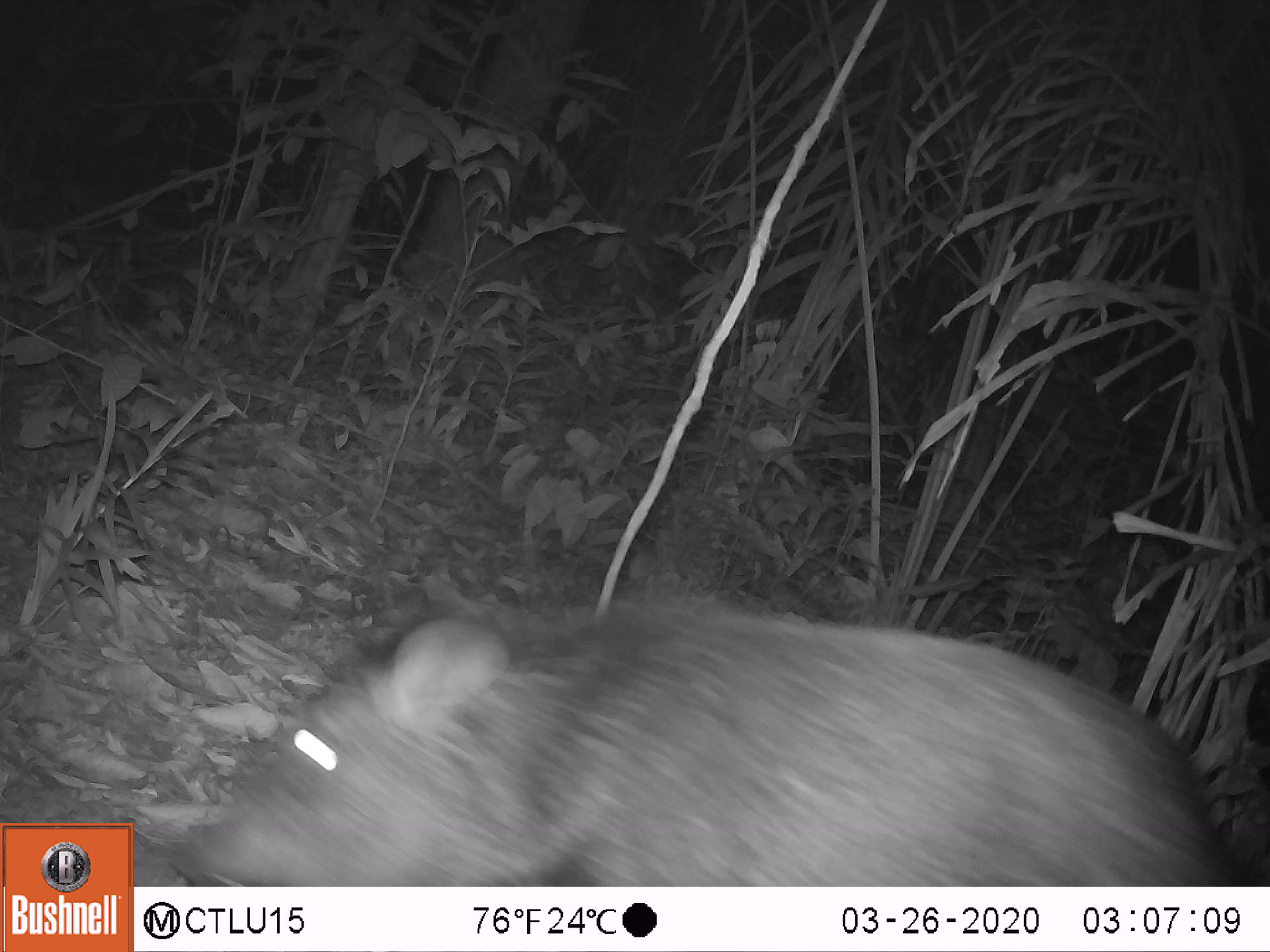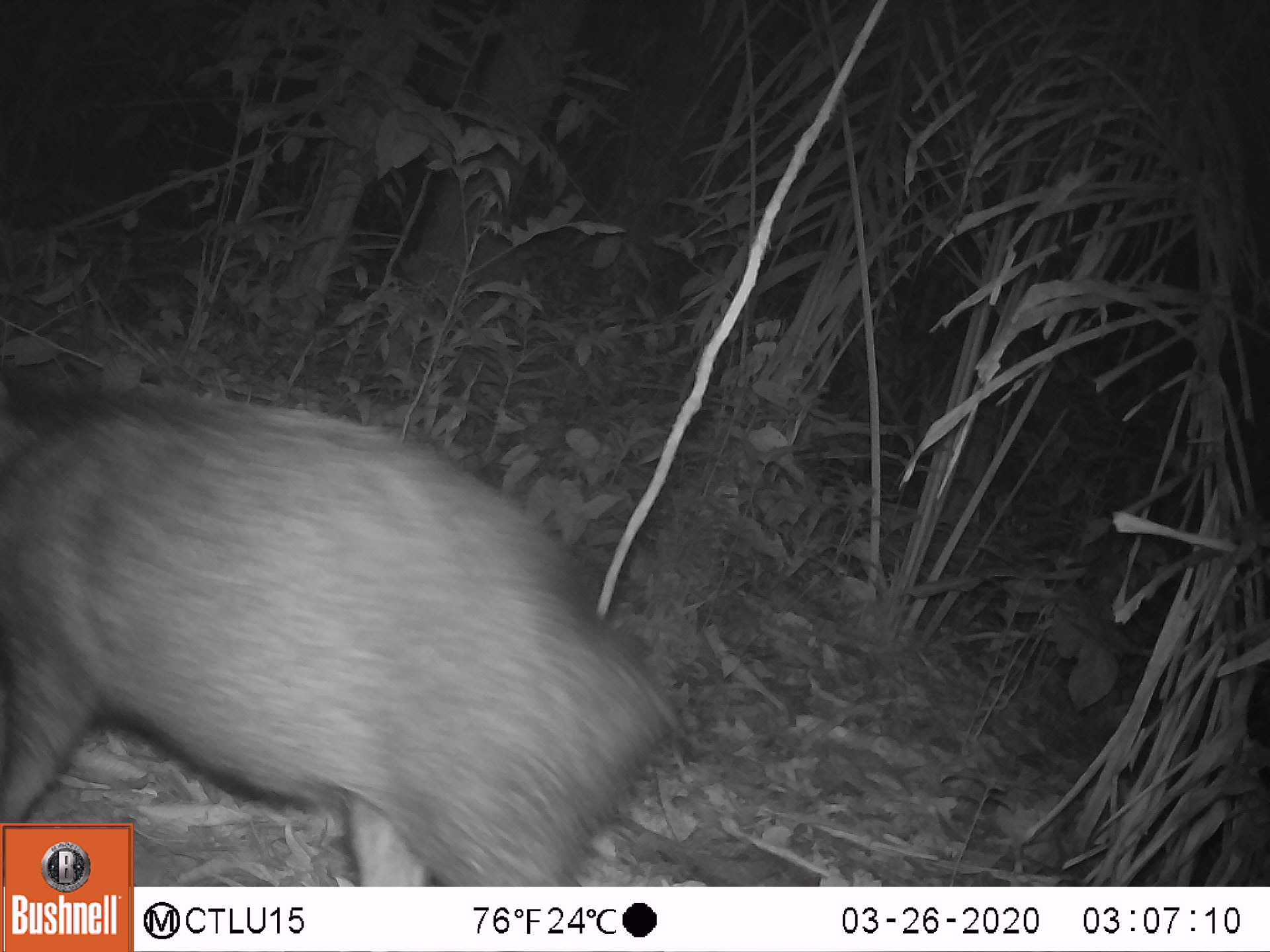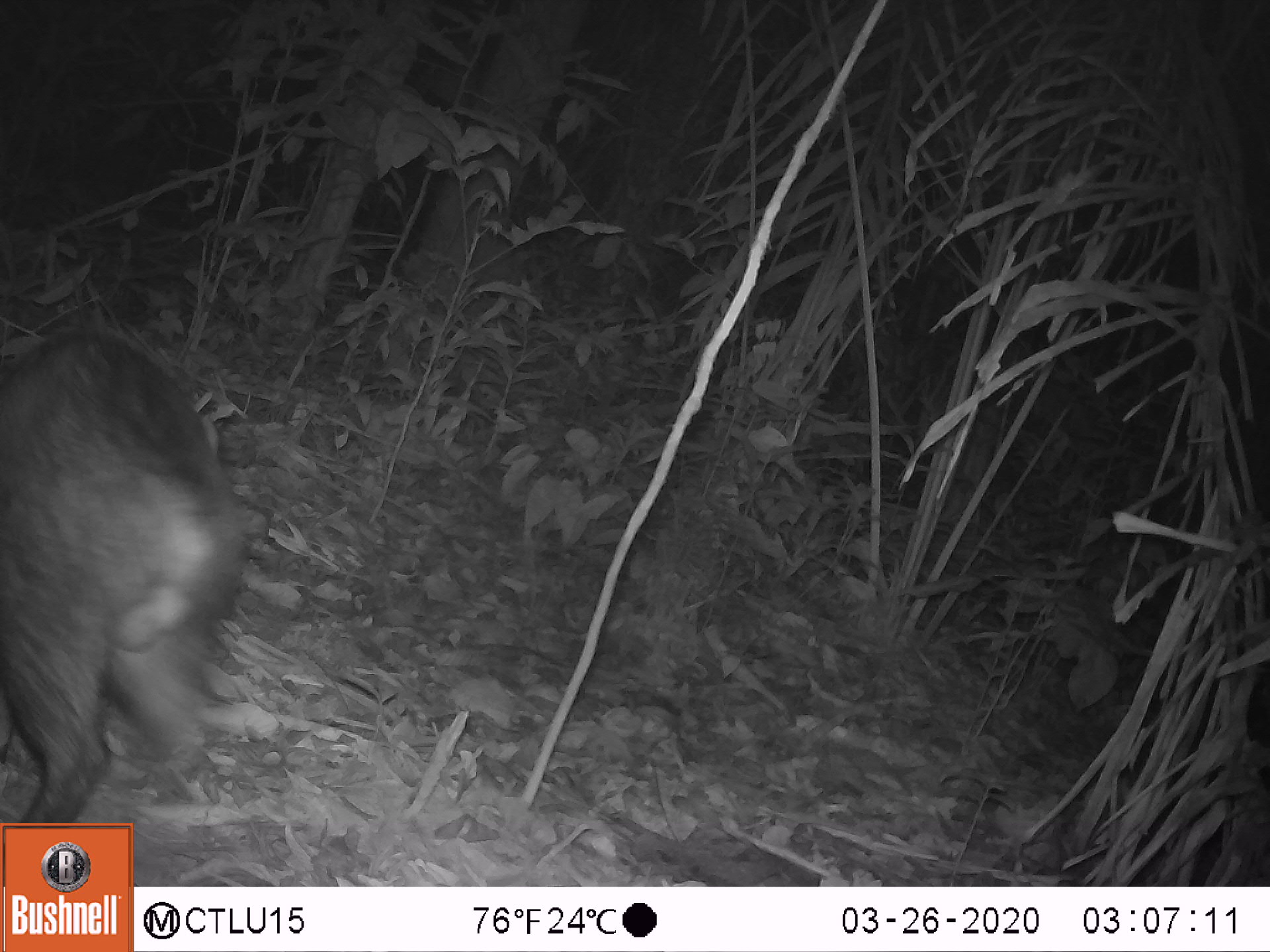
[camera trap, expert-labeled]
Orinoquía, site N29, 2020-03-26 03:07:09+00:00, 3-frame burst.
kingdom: Animalia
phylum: Chordata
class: Mammalia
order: Artiodactyla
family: Tayassuidae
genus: Pecari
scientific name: Pecari tajacu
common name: collared peccary